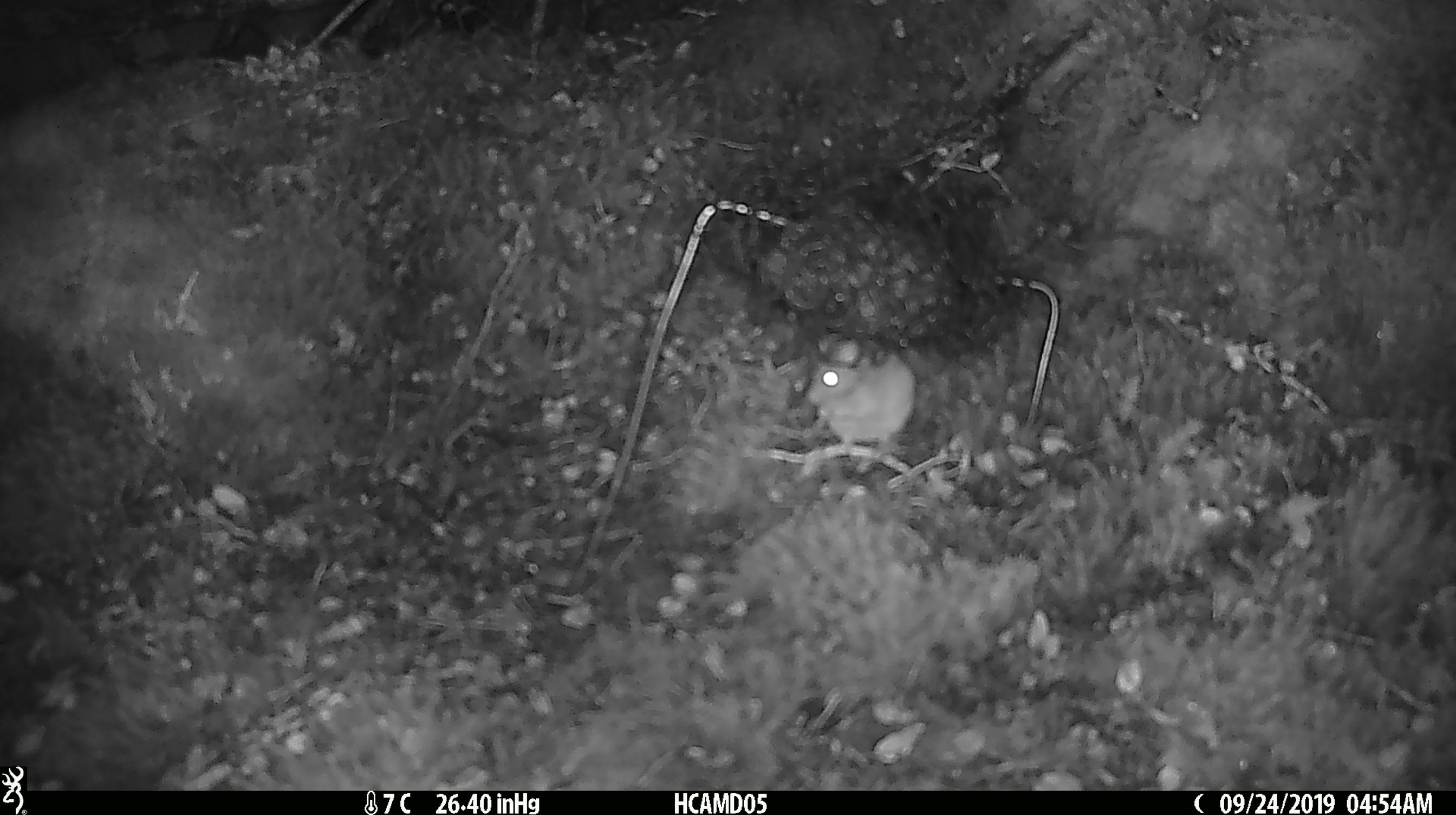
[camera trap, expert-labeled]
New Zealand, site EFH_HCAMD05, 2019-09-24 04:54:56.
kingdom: Animalia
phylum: Chordata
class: Mammalia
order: Rodentia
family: Muridae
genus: Mus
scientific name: Mus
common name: mouse